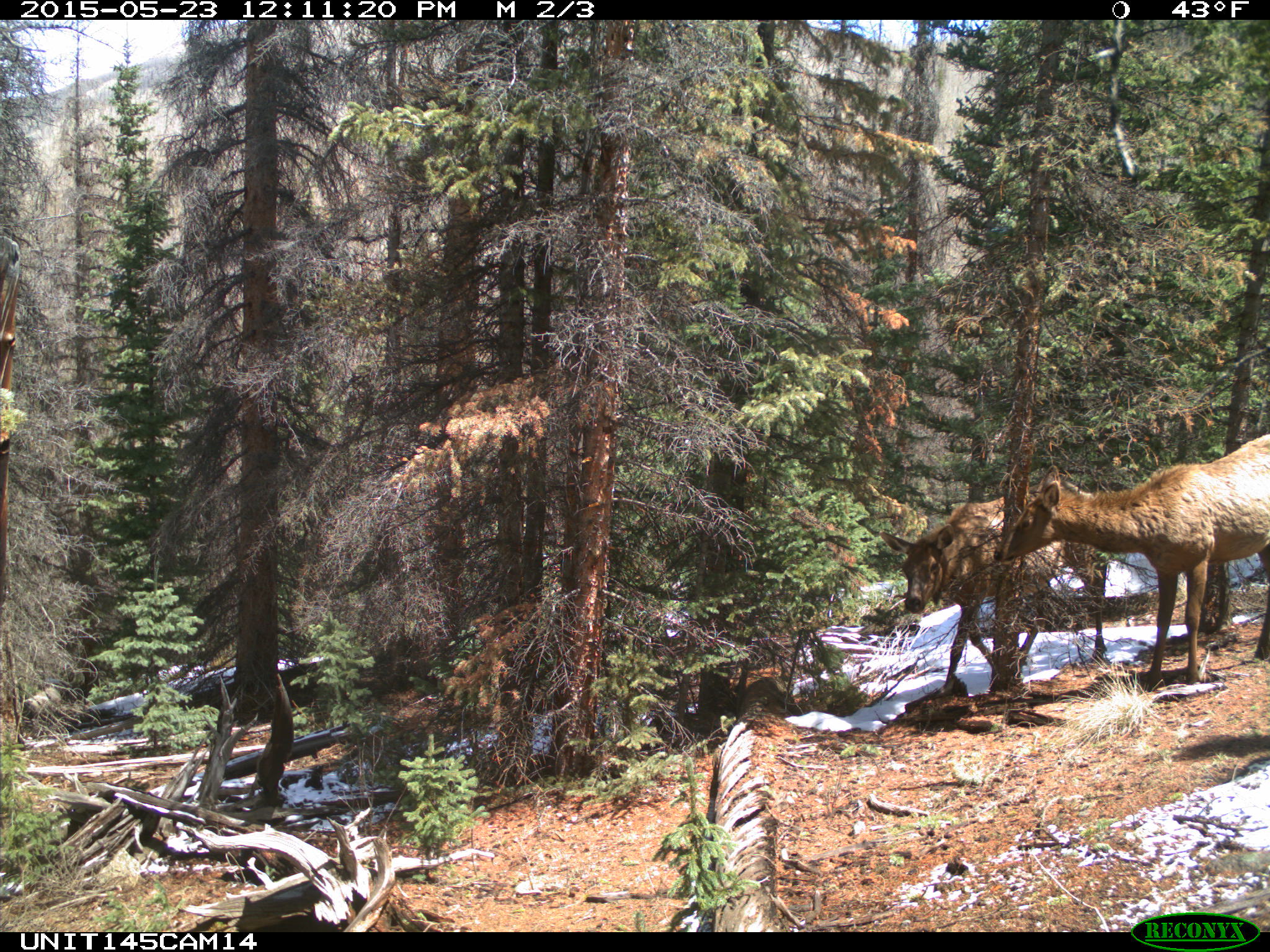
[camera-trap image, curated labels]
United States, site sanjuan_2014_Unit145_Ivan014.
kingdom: Animalia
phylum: Chordata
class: Mammalia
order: Artiodactyla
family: Cervidae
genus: Cervus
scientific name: Cervus elaphus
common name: red deer